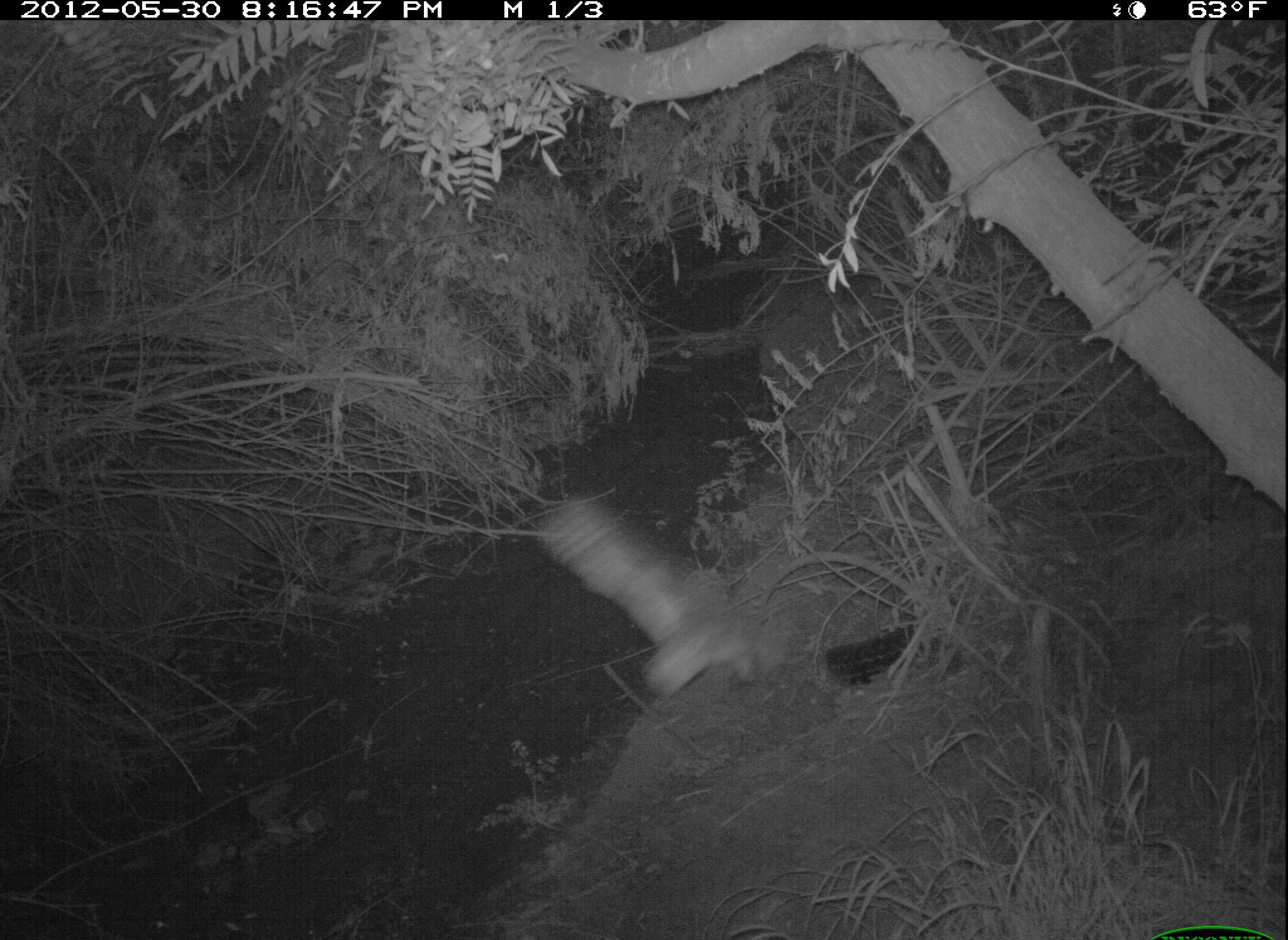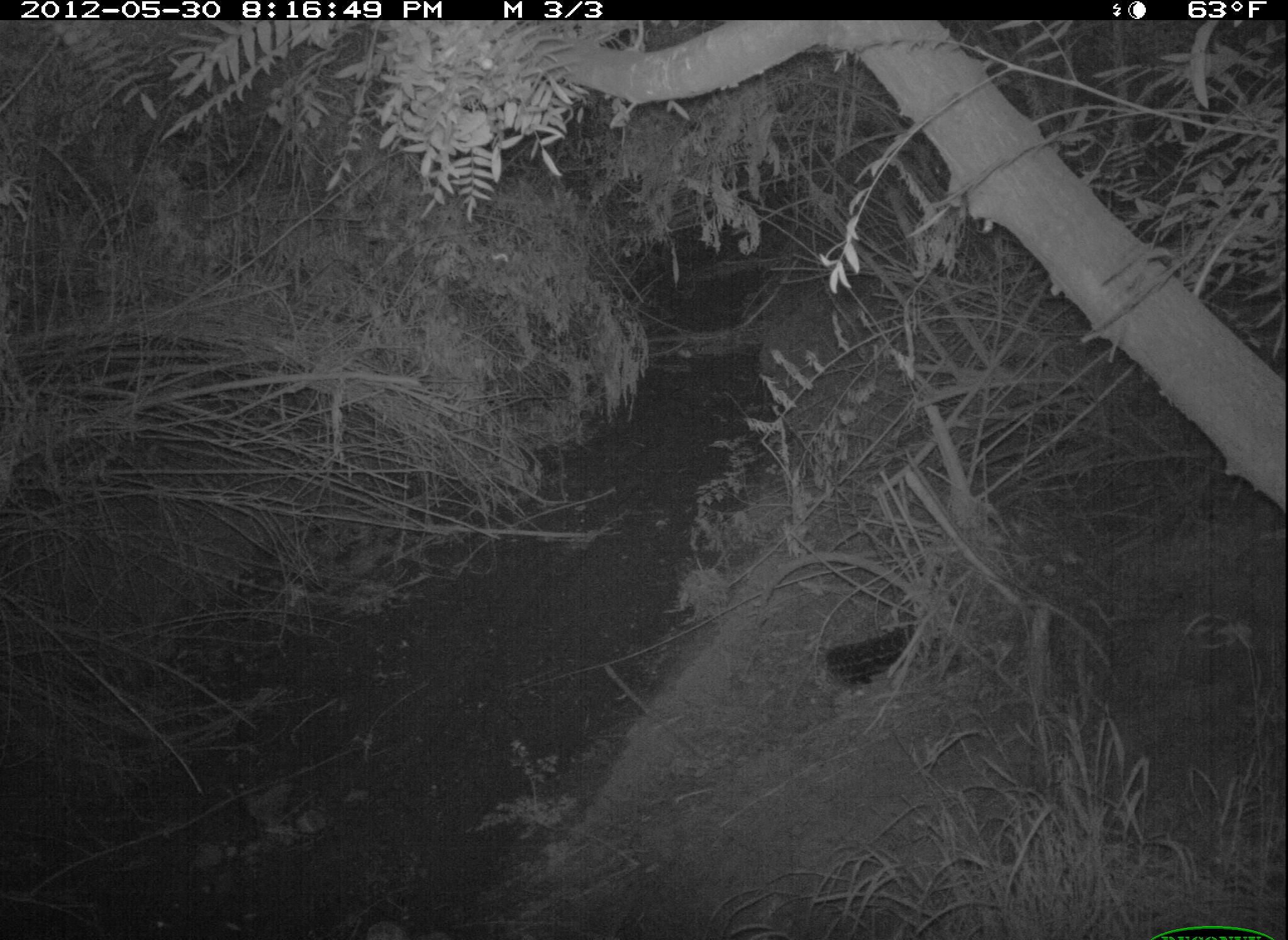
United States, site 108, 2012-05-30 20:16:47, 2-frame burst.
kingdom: Animalia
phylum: Chordata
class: Aves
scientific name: Aves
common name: bird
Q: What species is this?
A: Bird (Aves).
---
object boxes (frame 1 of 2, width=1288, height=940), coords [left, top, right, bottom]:
bird: [521, 491, 766, 708]